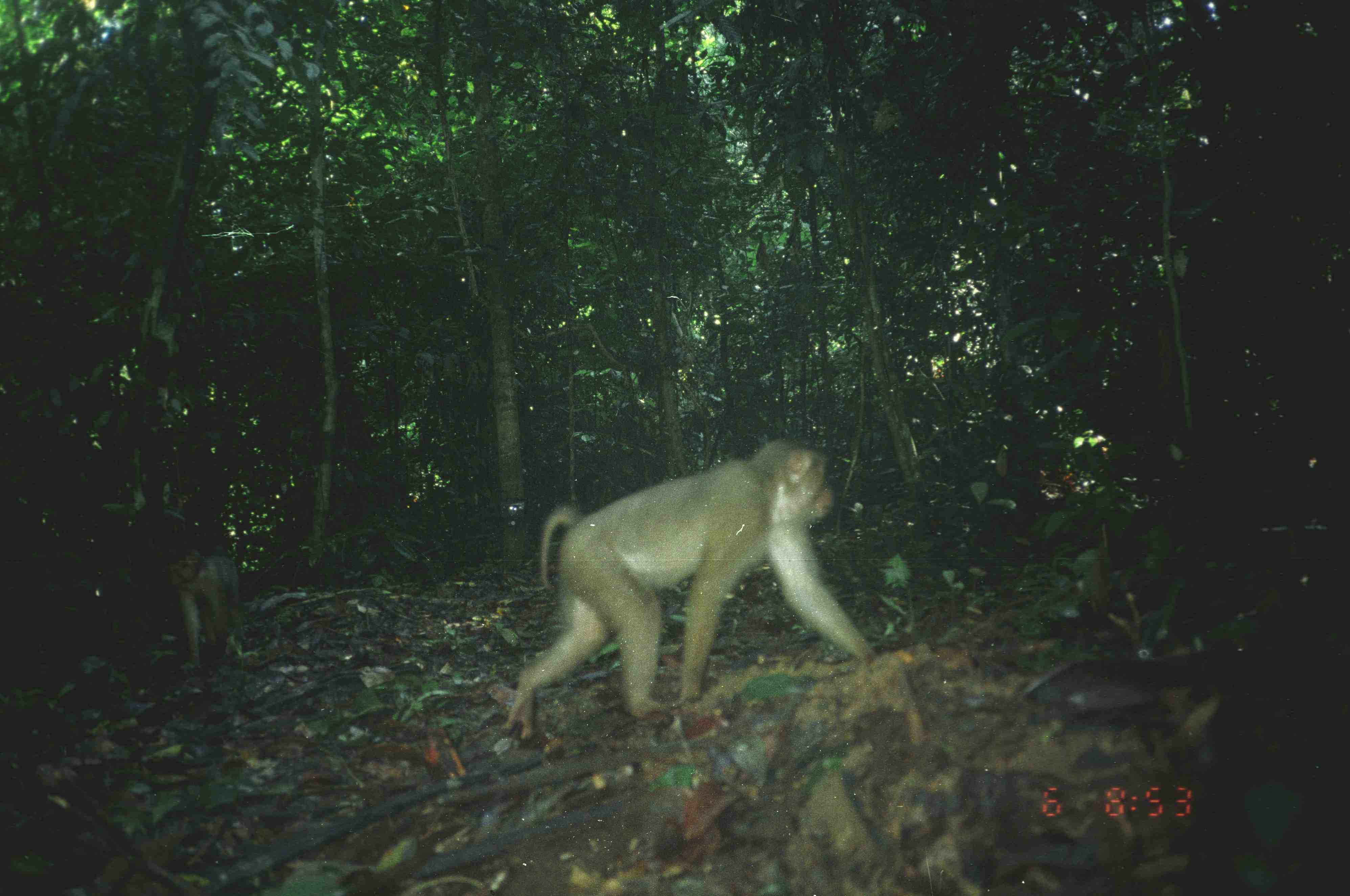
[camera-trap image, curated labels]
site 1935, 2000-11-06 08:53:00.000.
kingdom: Animalia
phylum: Chordata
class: Mammalia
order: Primates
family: Cercopithecidae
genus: Macaca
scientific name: Macaca nemestrina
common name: southern pig-tailed macaque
Macaca nemestrina (southern pig-tailed macaque), count 2.